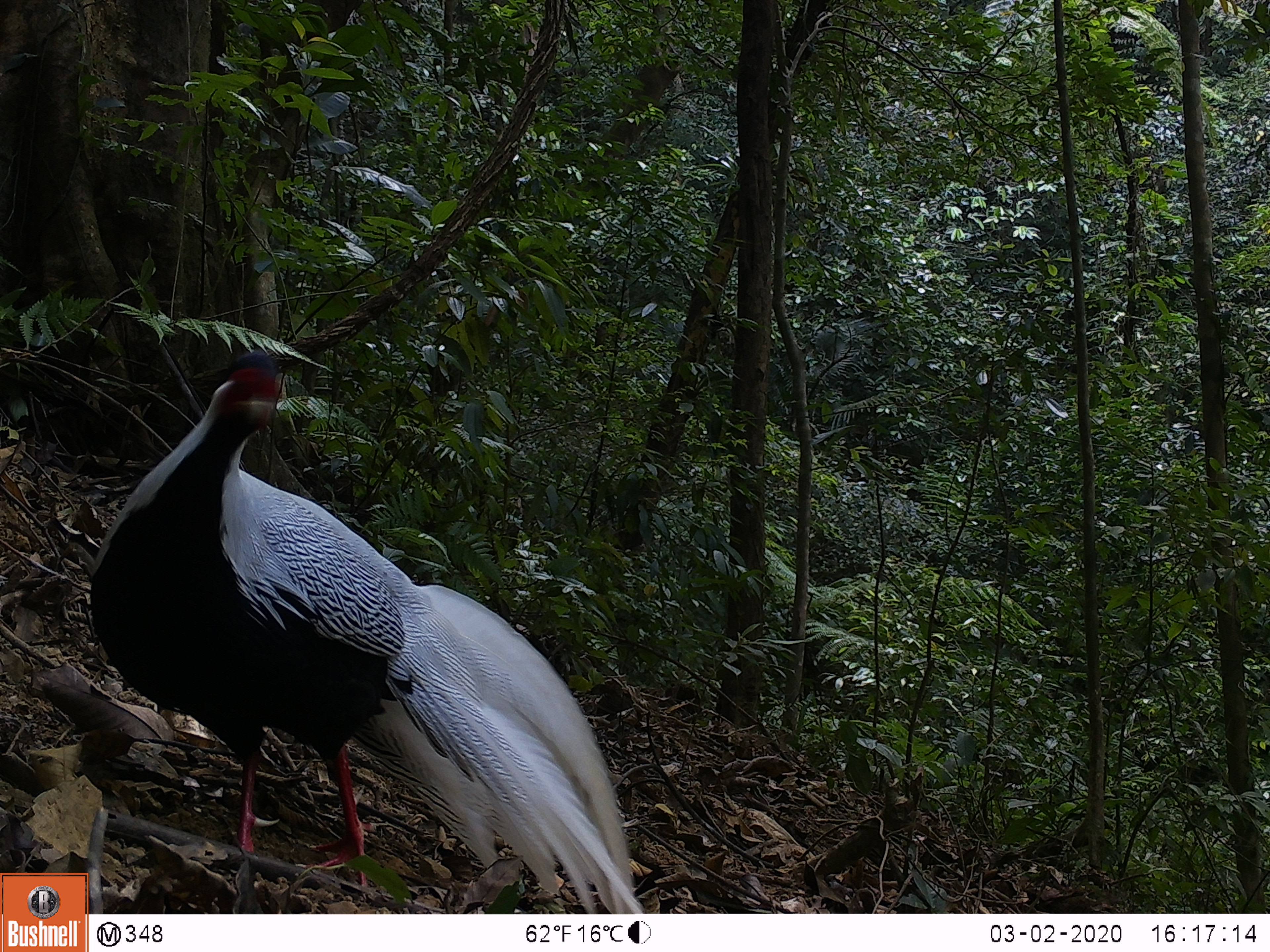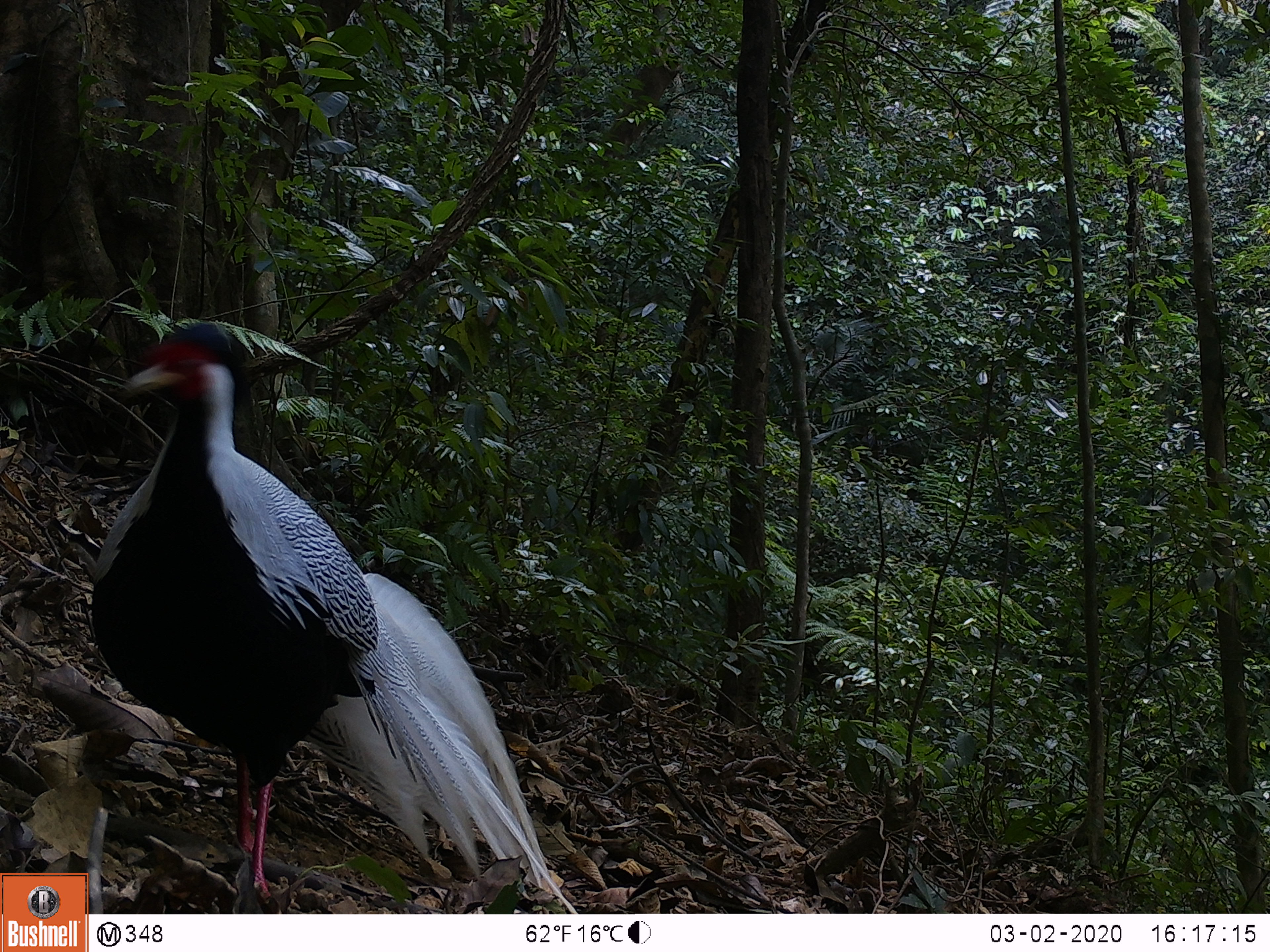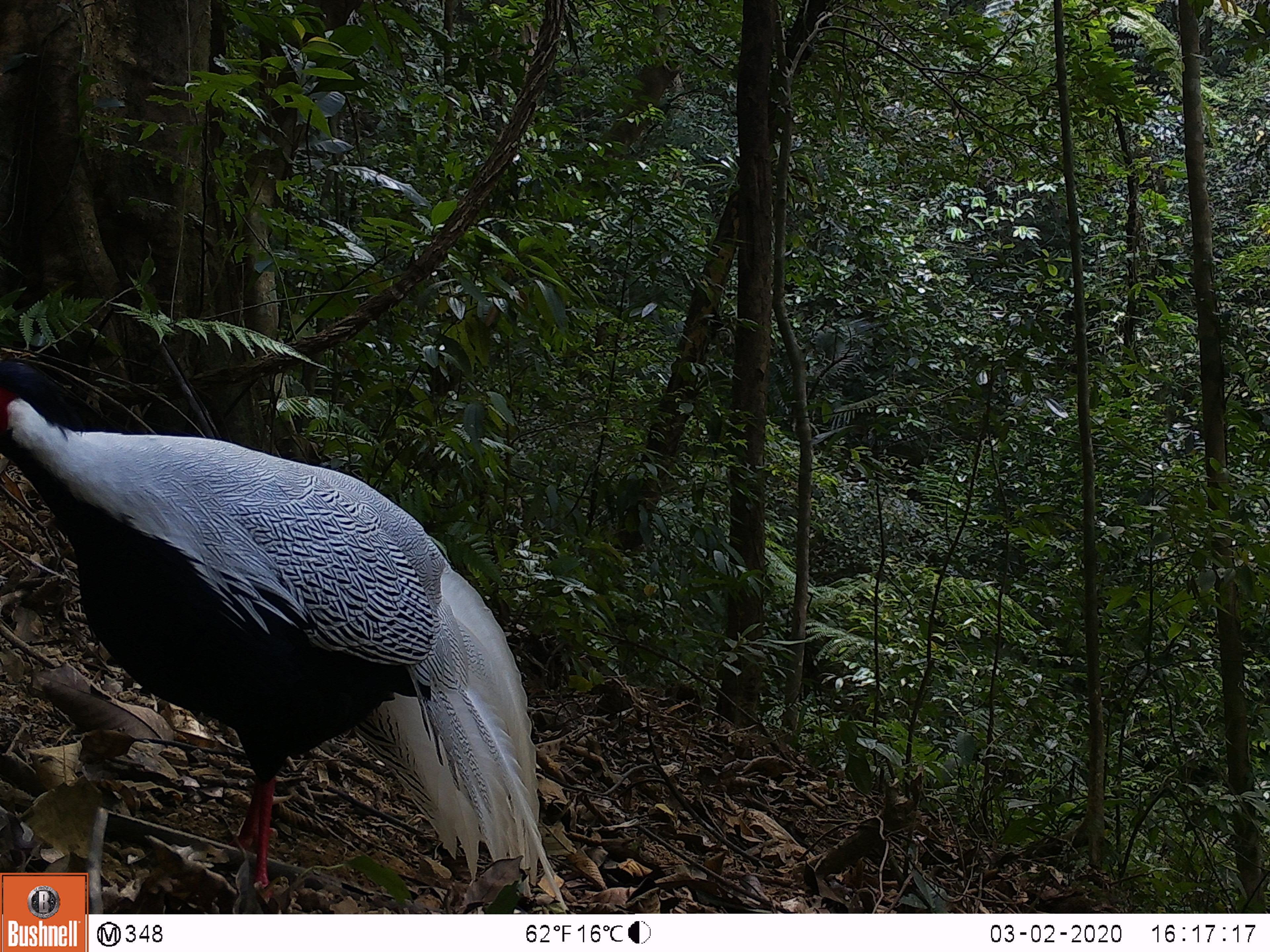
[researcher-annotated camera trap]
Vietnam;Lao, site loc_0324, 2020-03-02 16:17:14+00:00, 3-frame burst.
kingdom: Animalia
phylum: Chordata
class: Aves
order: Galliformes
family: Phasianidae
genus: Lophura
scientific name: Lophura nycthemera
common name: silver pheasant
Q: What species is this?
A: Silver pheasant (Lophura nycthemera).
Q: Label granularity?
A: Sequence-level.